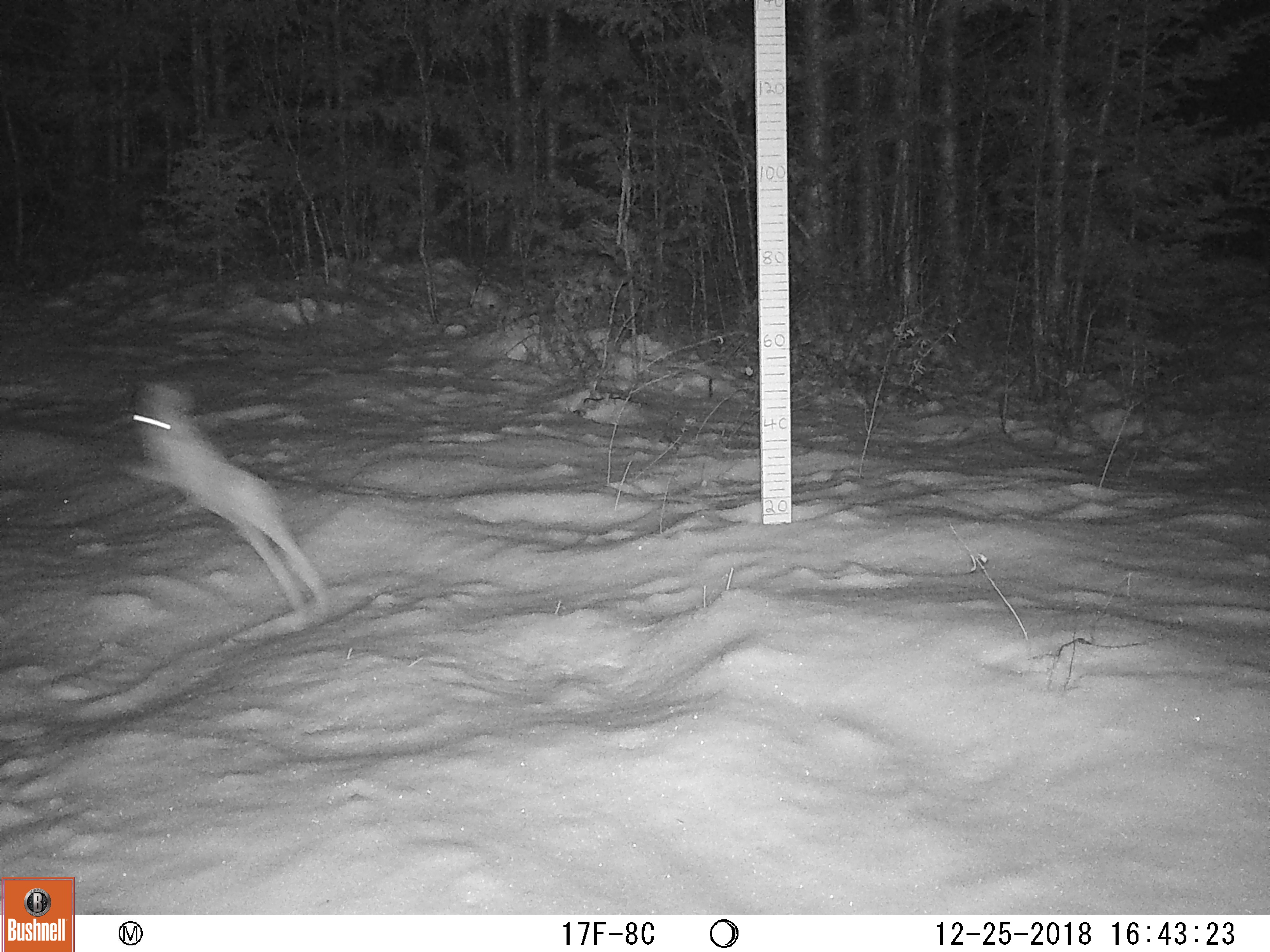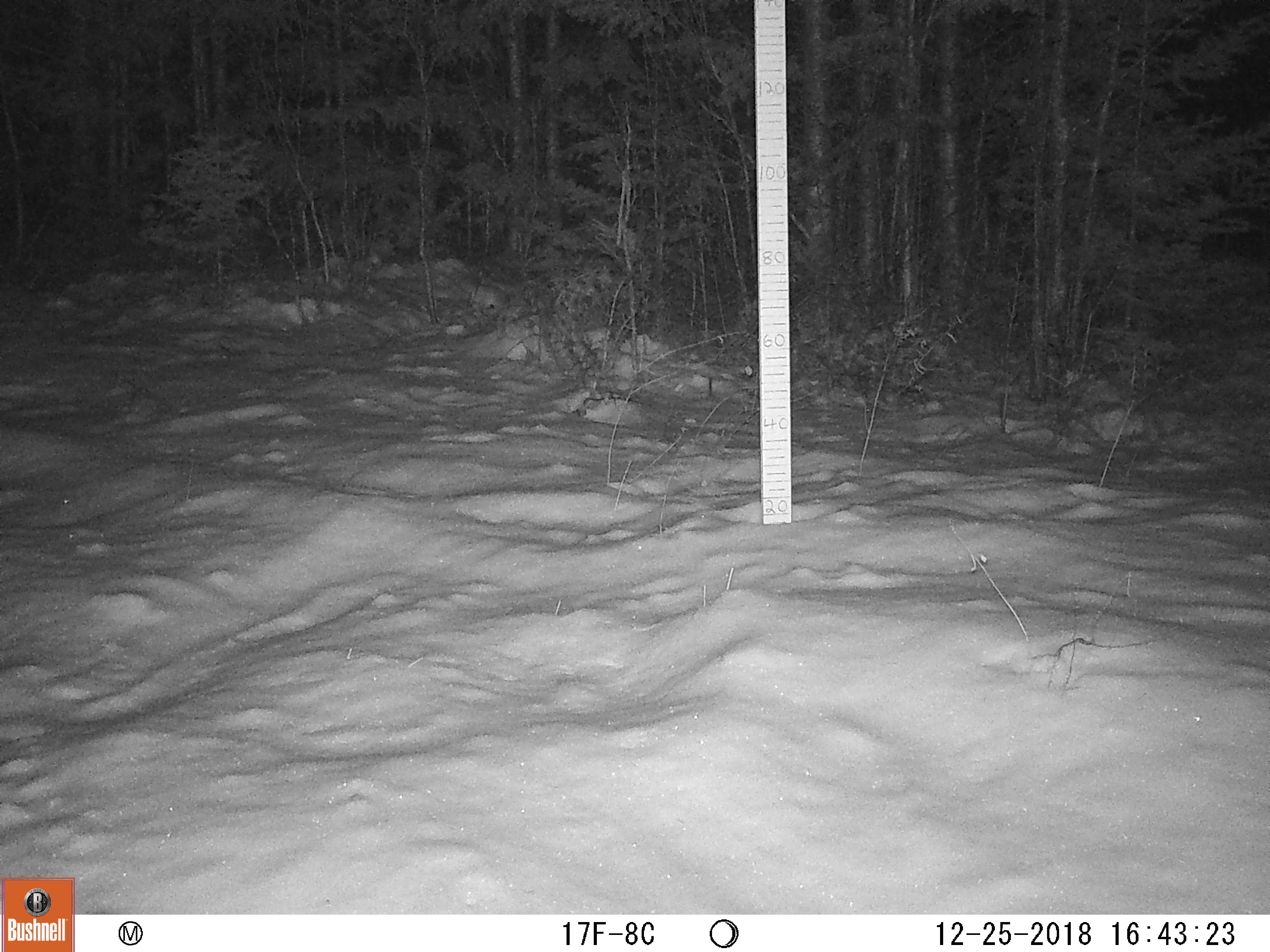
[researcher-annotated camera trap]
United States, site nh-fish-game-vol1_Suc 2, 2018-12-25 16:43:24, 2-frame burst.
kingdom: Animalia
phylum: Chordata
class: Mammalia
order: Lagomorpha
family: Leporidae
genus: Lepus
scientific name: Lepus americanus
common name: snowshoe hare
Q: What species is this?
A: Snowshoe hare (Lepus americanus).